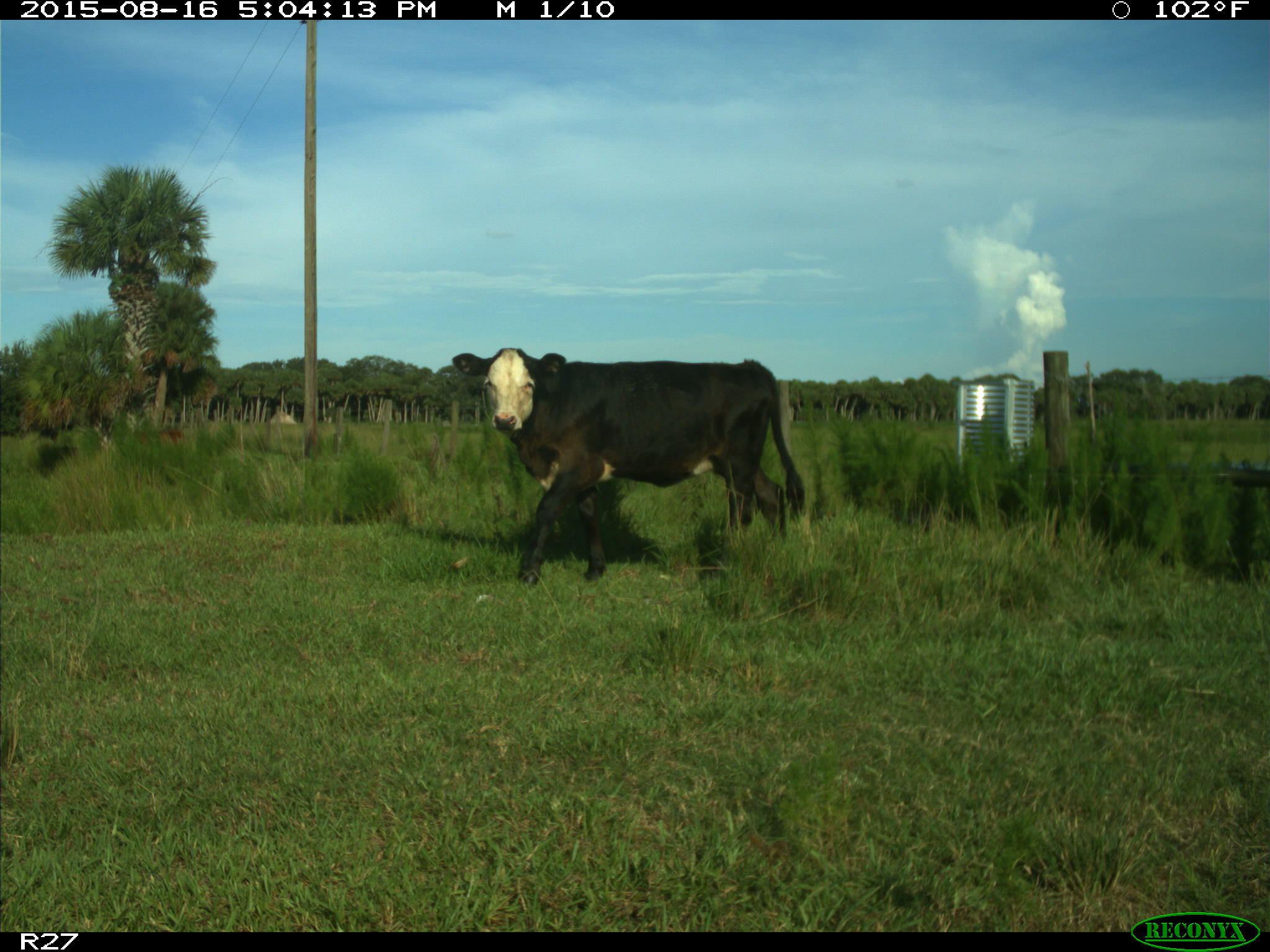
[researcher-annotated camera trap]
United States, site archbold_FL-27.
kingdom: Animalia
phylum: Chordata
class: Mammalia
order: Artiodactyla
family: Bovidae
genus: Bos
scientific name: Bos taurus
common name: domestic cow